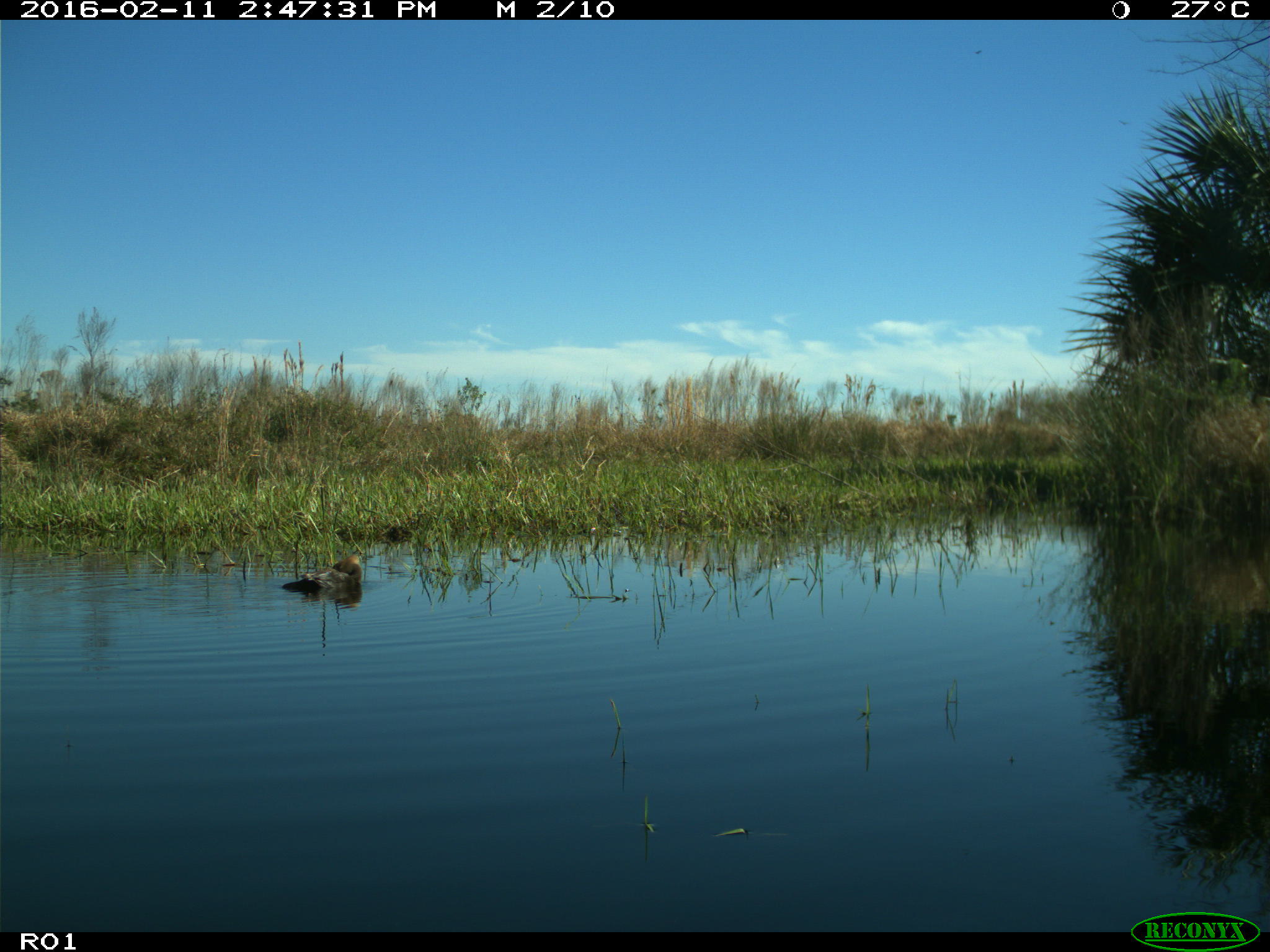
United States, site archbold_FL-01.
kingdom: Animalia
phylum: Chordata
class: Aves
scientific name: Aves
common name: birds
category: unidentified bird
Unidentified bird (birds) (Aves).